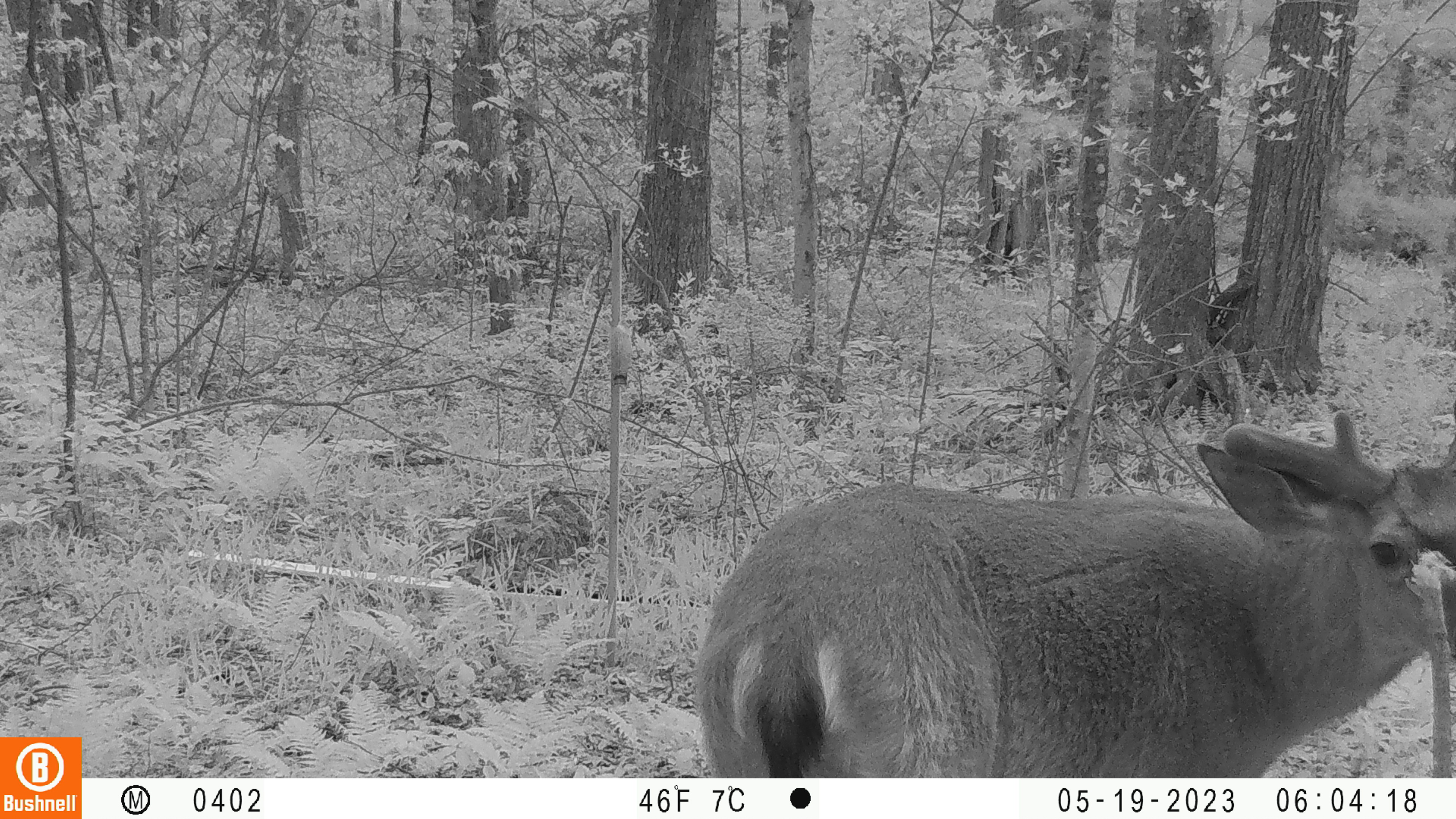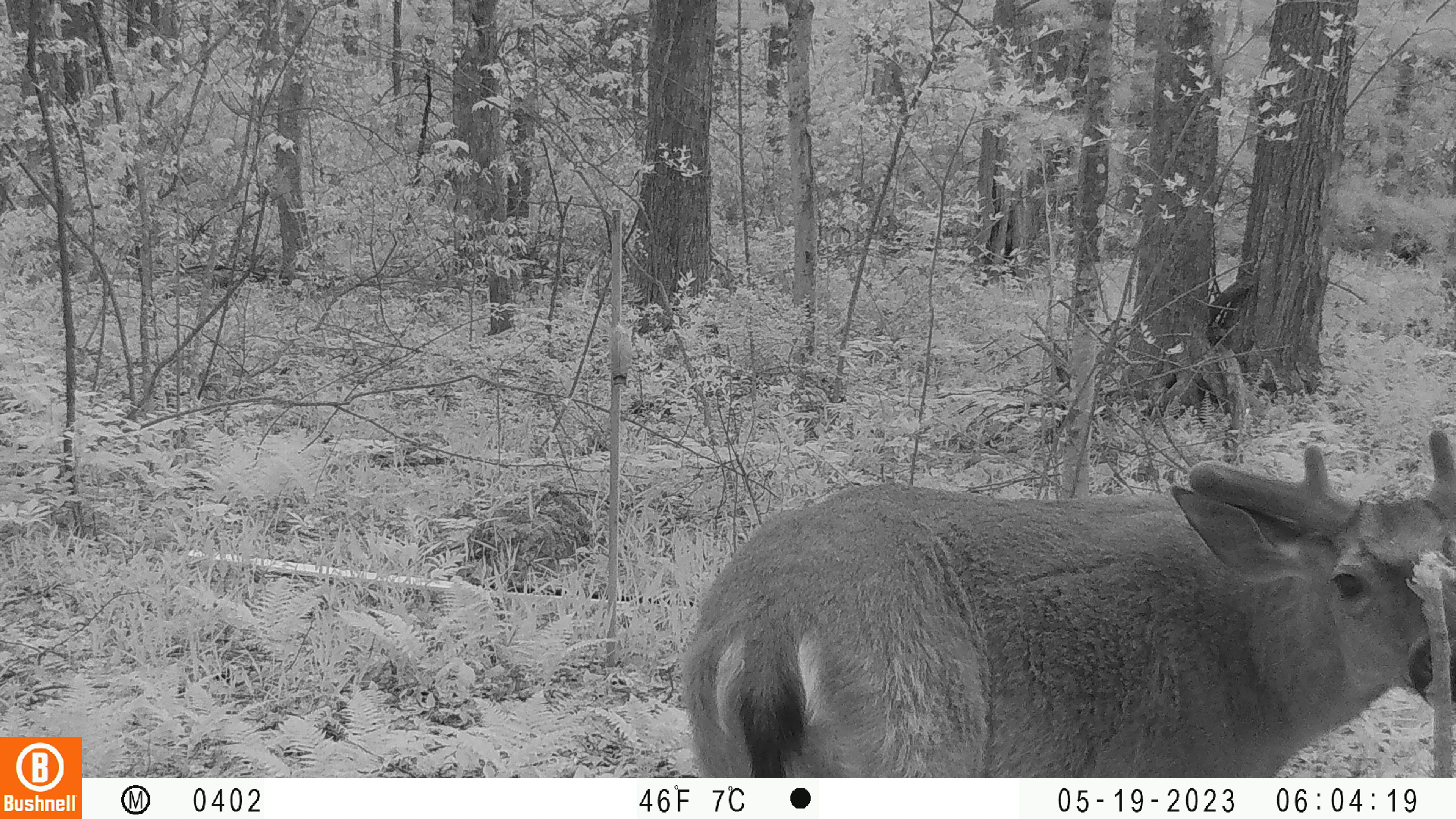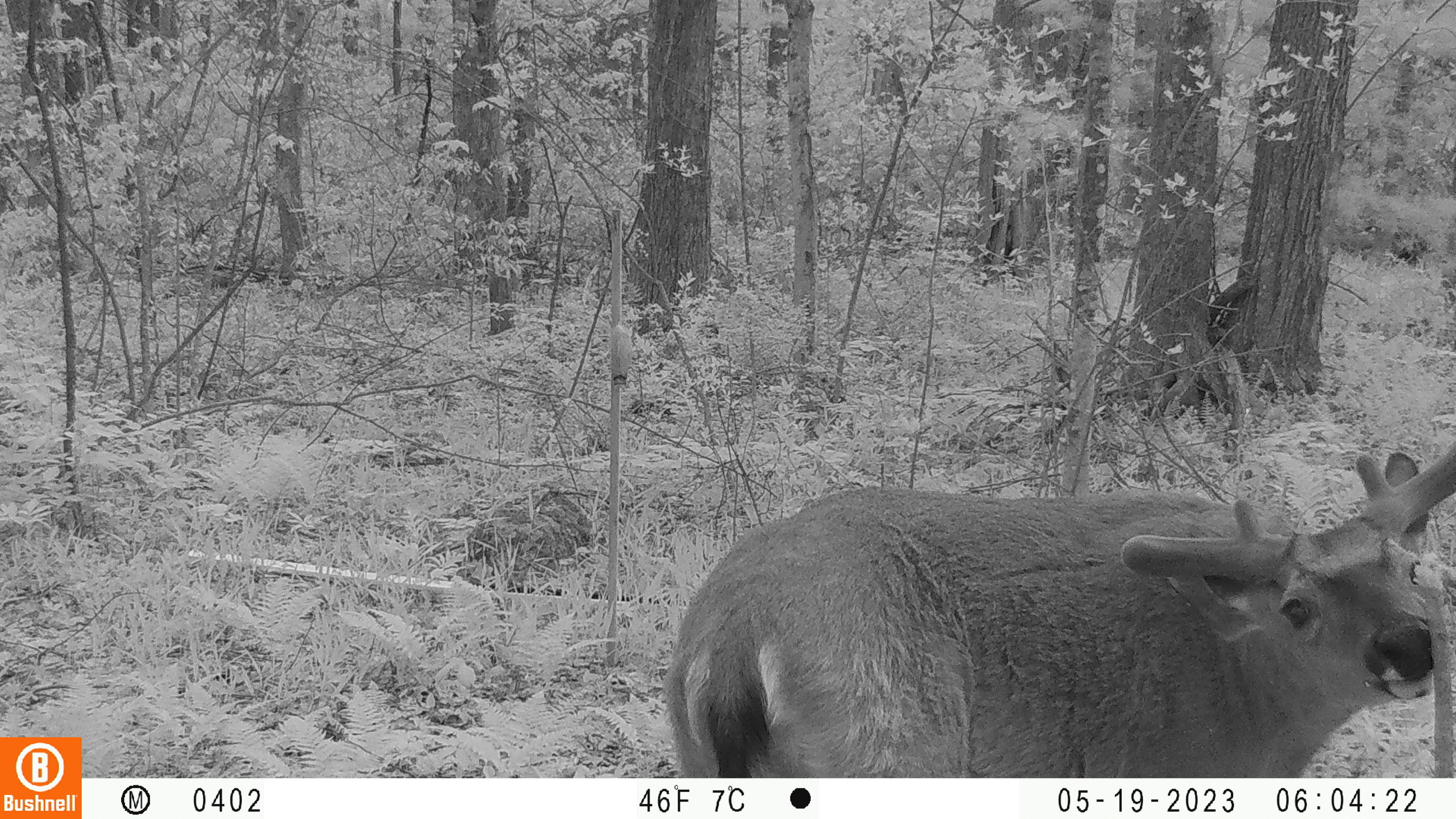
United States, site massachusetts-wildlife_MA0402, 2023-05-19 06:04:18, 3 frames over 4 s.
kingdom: Animalia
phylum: Chordata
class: Mammalia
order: Artiodactyla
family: Cervidae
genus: Odocoileus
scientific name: Odocoileus virginianus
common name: white-tailed deer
White-tailed deer (Odocoileus virginianus).